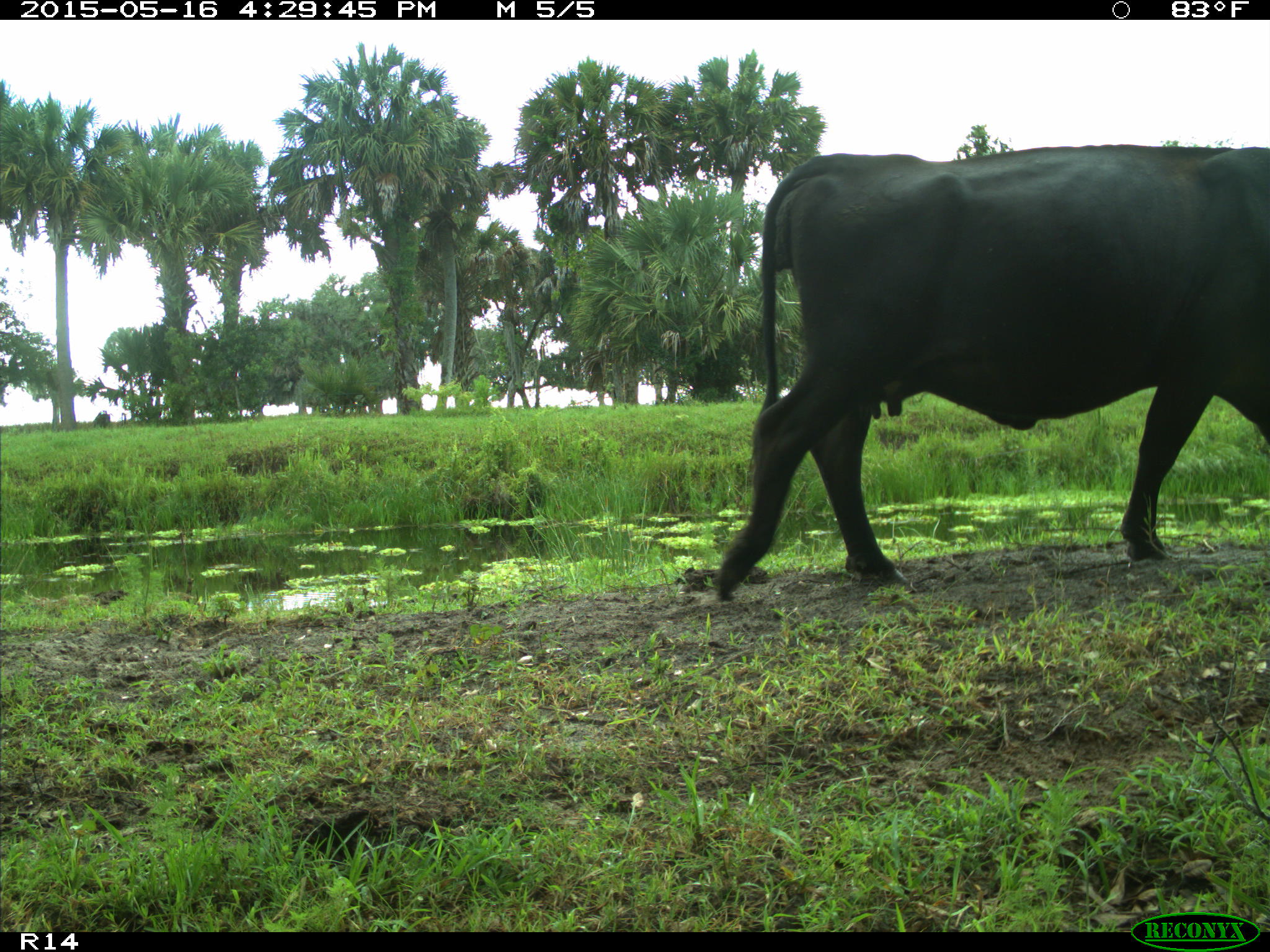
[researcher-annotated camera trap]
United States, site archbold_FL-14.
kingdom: Animalia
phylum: Chordata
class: Mammalia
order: Artiodactyla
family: Bovidae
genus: Bos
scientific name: Bos taurus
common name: domestic cow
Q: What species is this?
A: Bos taurus (domestic cow).